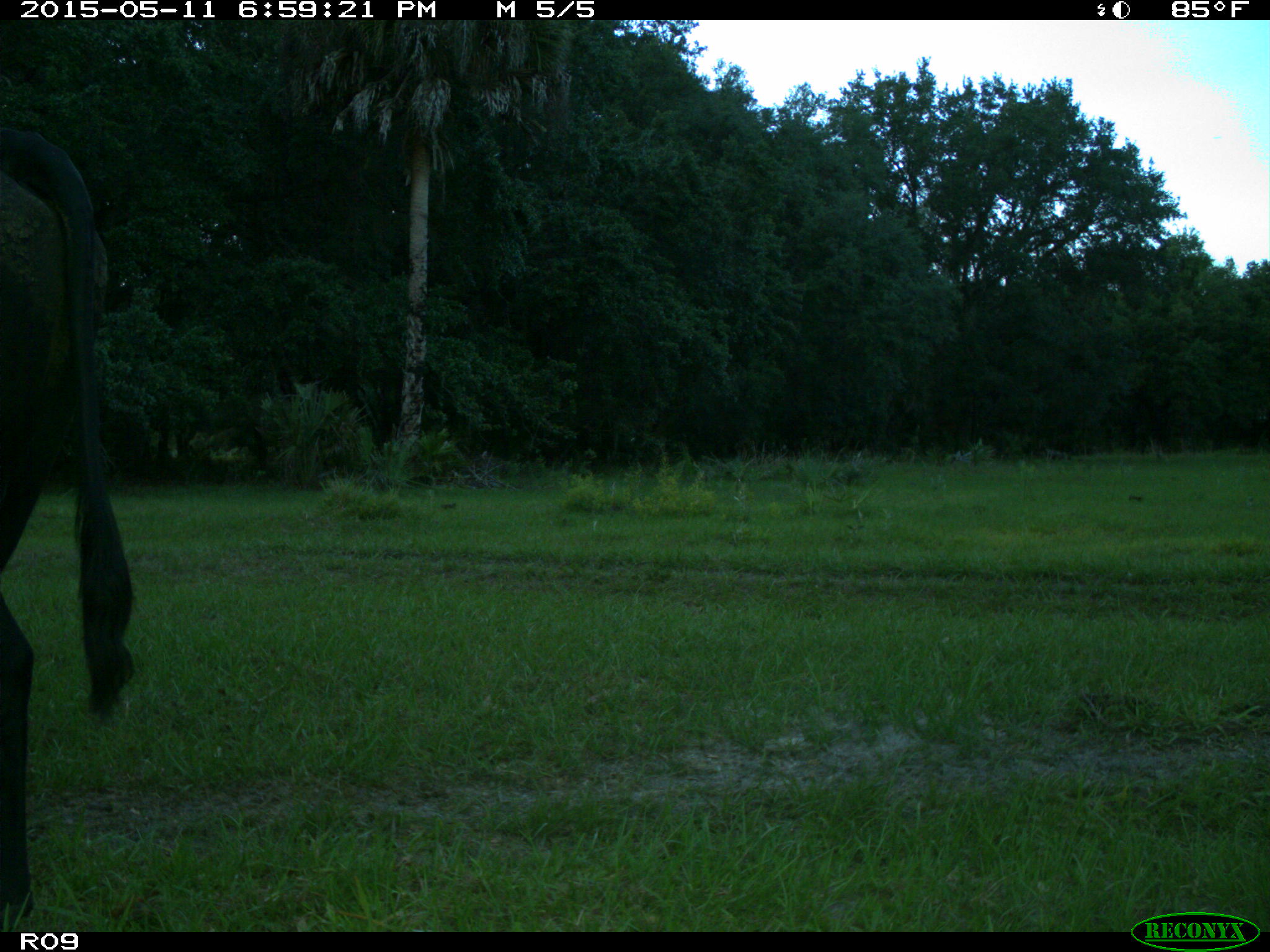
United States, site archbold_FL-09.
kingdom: Animalia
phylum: Chordata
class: Mammalia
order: Artiodactyla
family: Bovidae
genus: Bos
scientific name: Bos taurus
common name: domestic cow